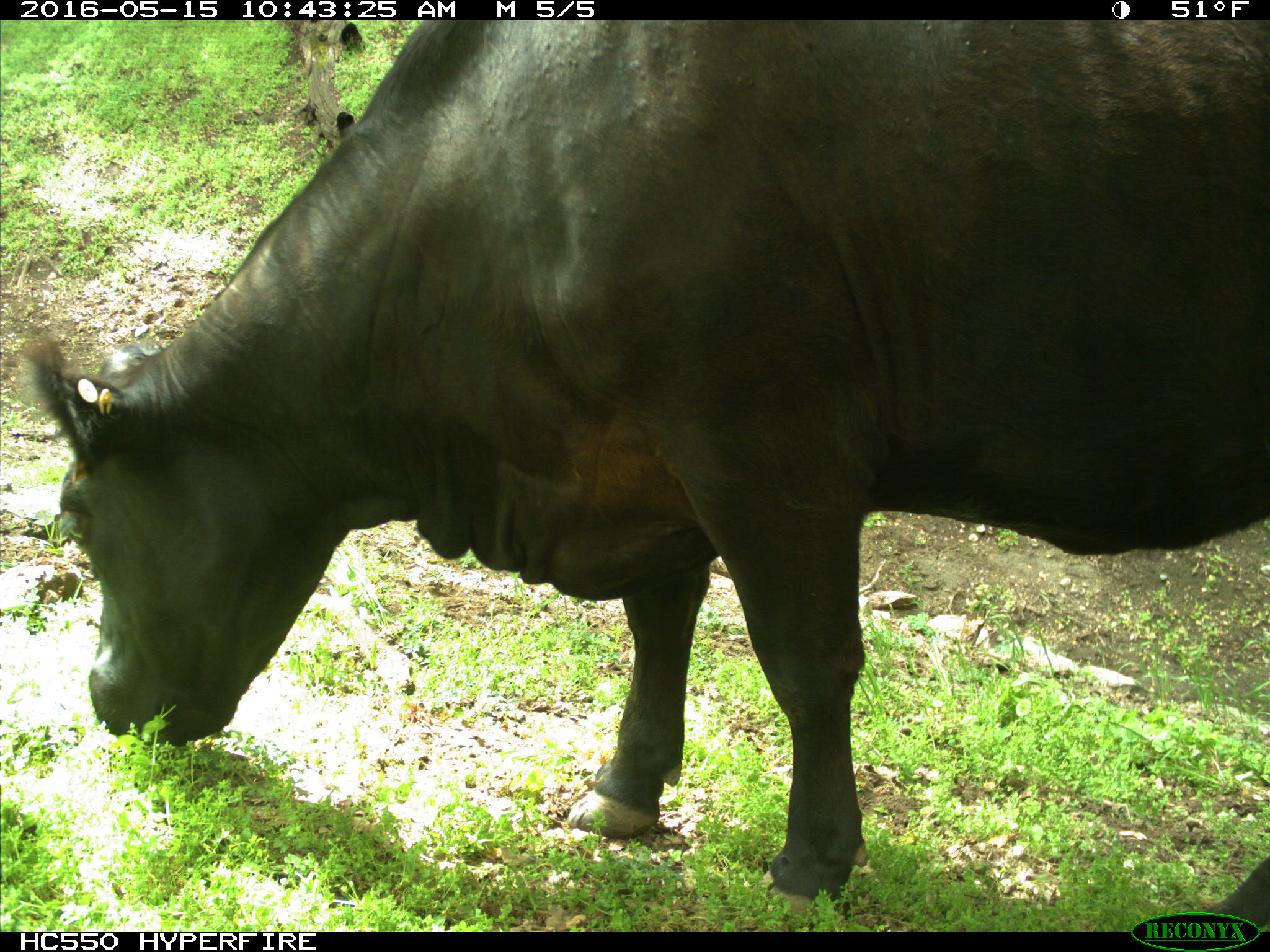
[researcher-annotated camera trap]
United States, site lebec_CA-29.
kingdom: Animalia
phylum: Chordata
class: Mammalia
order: Artiodactyla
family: Bovidae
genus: Bos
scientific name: Bos taurus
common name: domestic cow